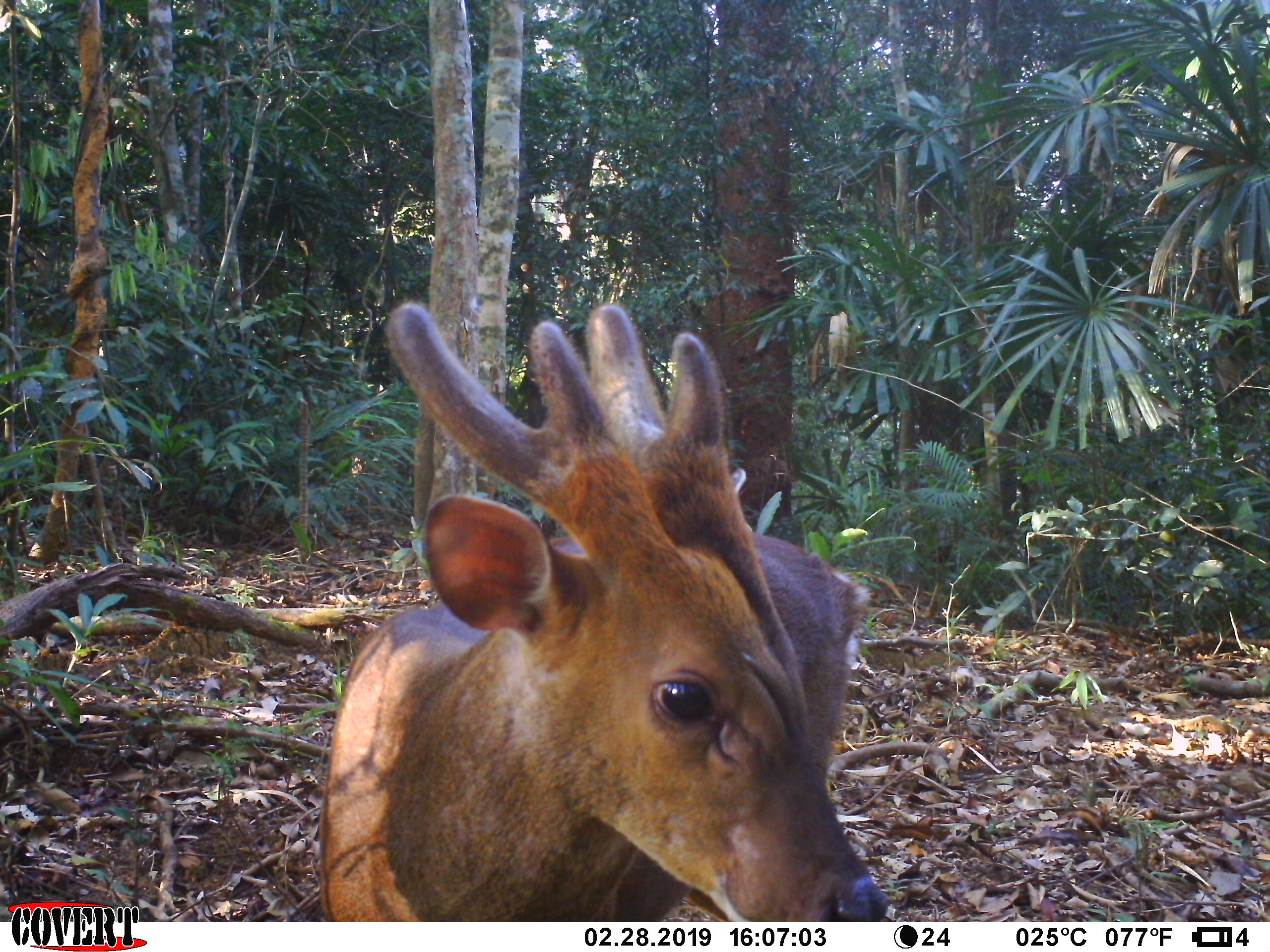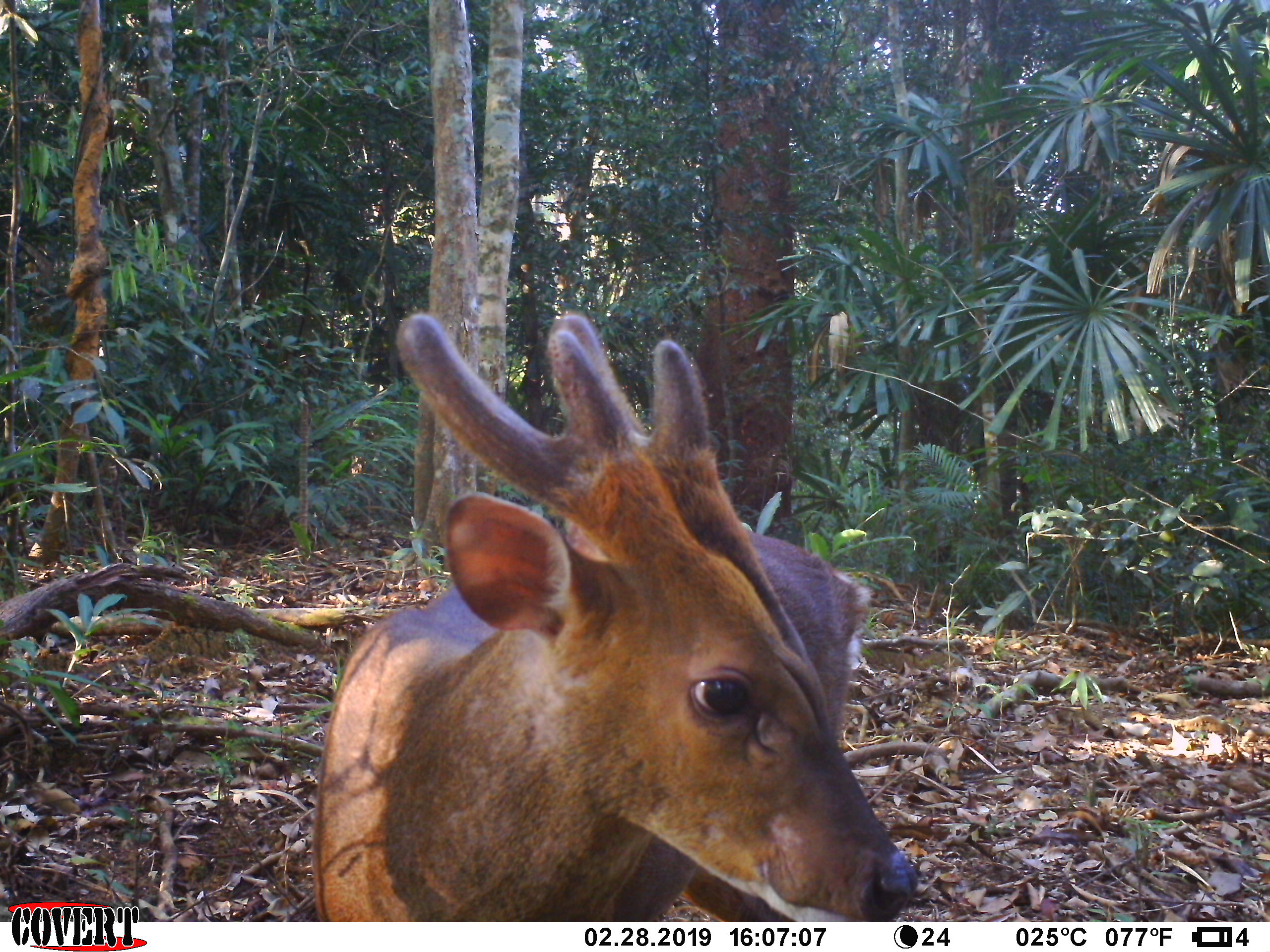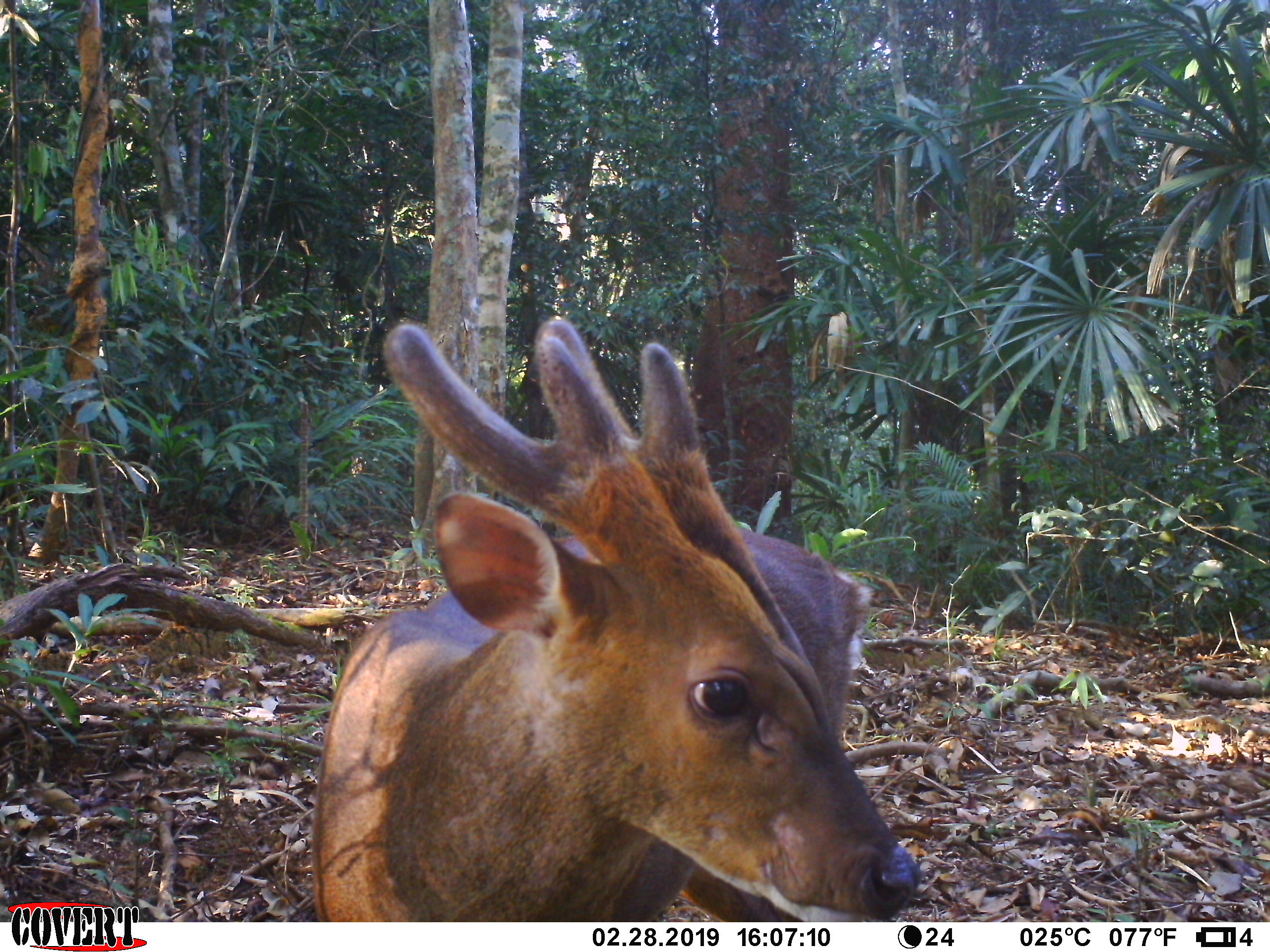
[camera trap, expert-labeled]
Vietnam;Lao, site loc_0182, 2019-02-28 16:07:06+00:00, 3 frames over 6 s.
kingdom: Animalia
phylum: Chordata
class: Mammalia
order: Artiodactyla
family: Cervidae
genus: Muntiacus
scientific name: Muntiacus vuquangensis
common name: large-antlered muntjac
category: large antlered muntjac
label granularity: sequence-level